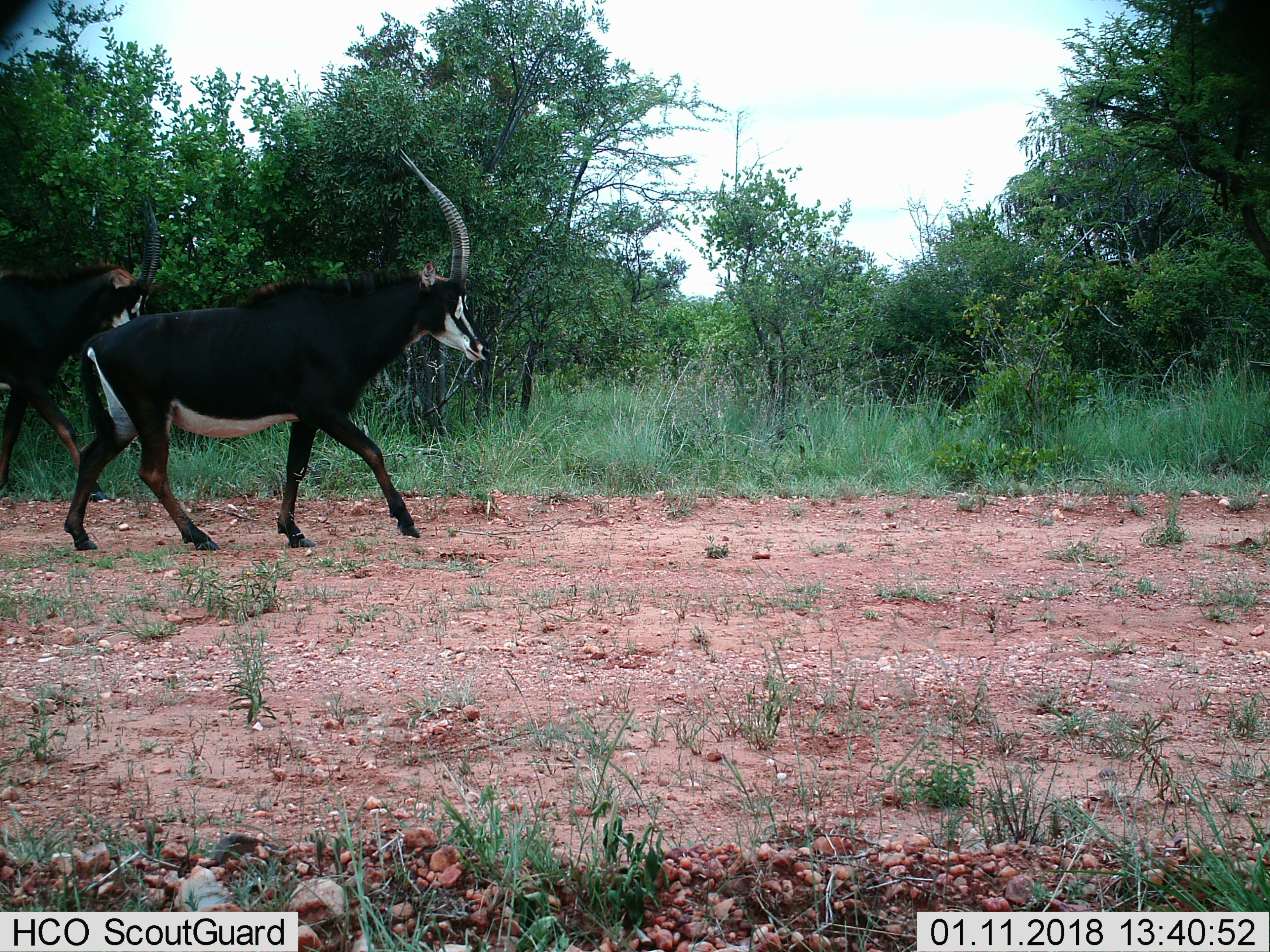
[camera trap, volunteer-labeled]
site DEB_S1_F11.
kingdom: Animalia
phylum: Chordata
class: Mammalia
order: Artiodactyla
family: Bovidae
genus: Hippotragus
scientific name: Hippotragus niger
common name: sable antelope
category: sable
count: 2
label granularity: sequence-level